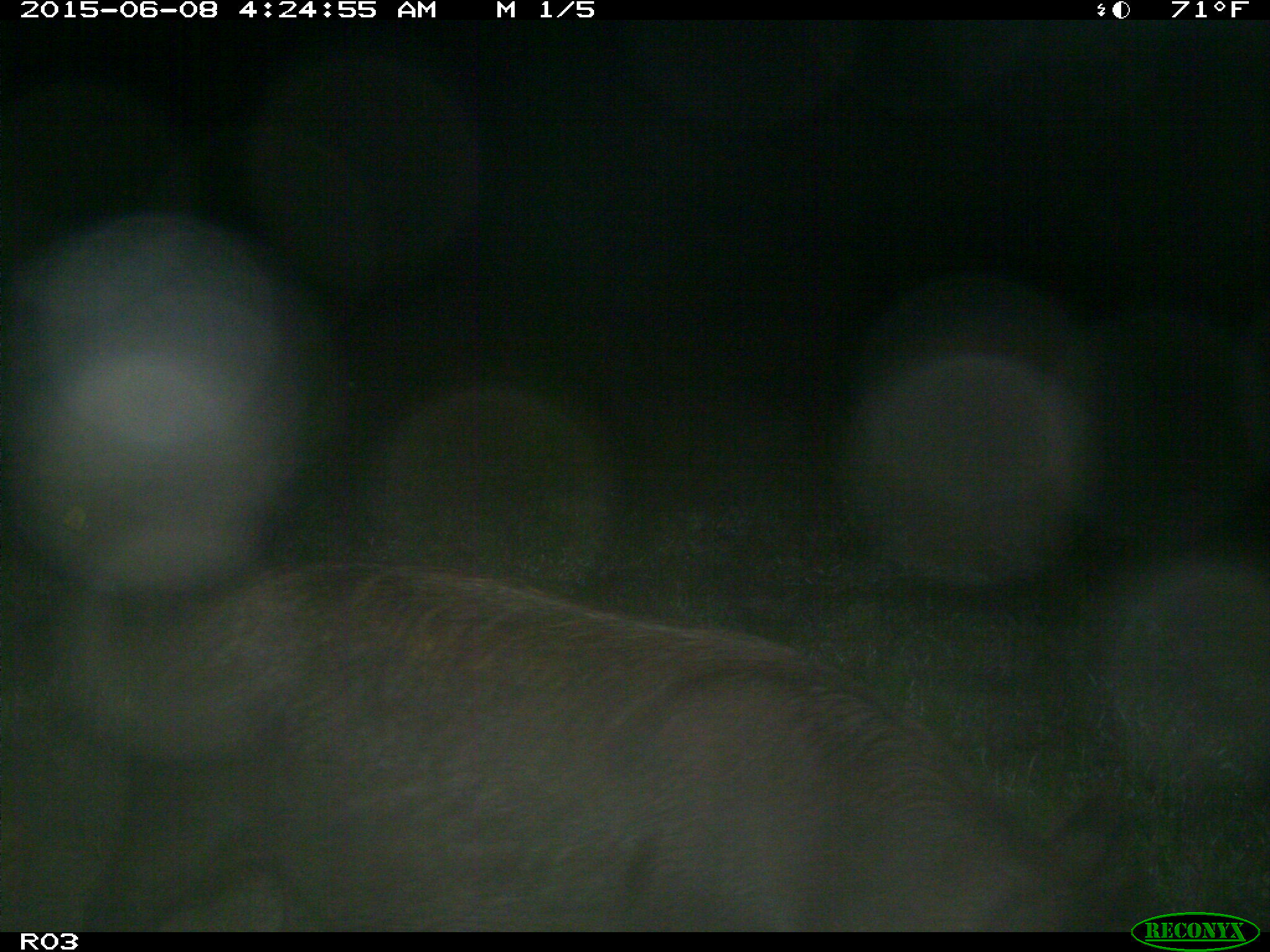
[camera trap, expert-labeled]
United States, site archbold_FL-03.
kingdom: Animalia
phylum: Chordata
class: Mammalia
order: Artiodactyla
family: Suidae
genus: Sus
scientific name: Sus scrofa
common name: wild boar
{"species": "Sus scrofa (wild boar)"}